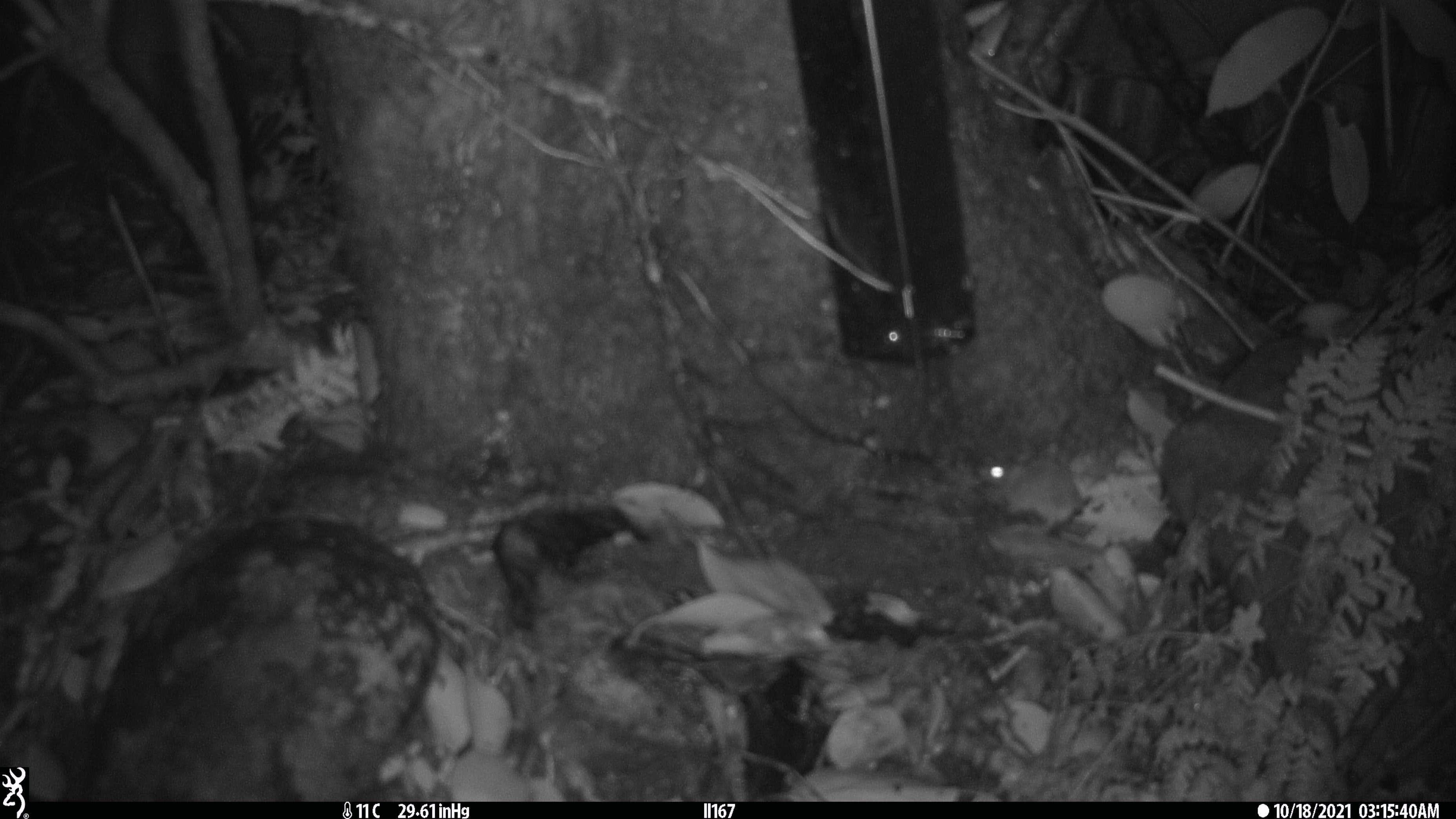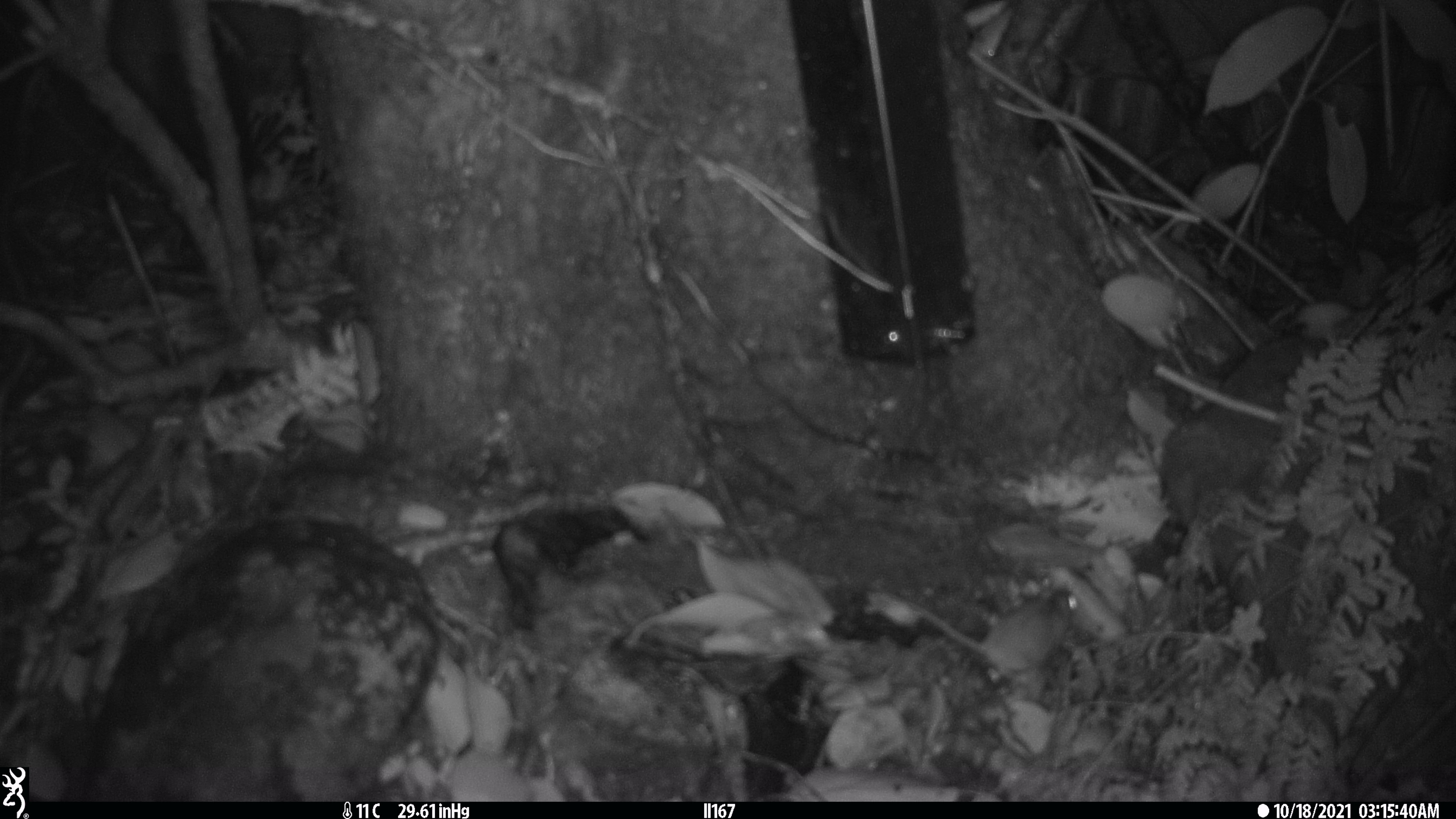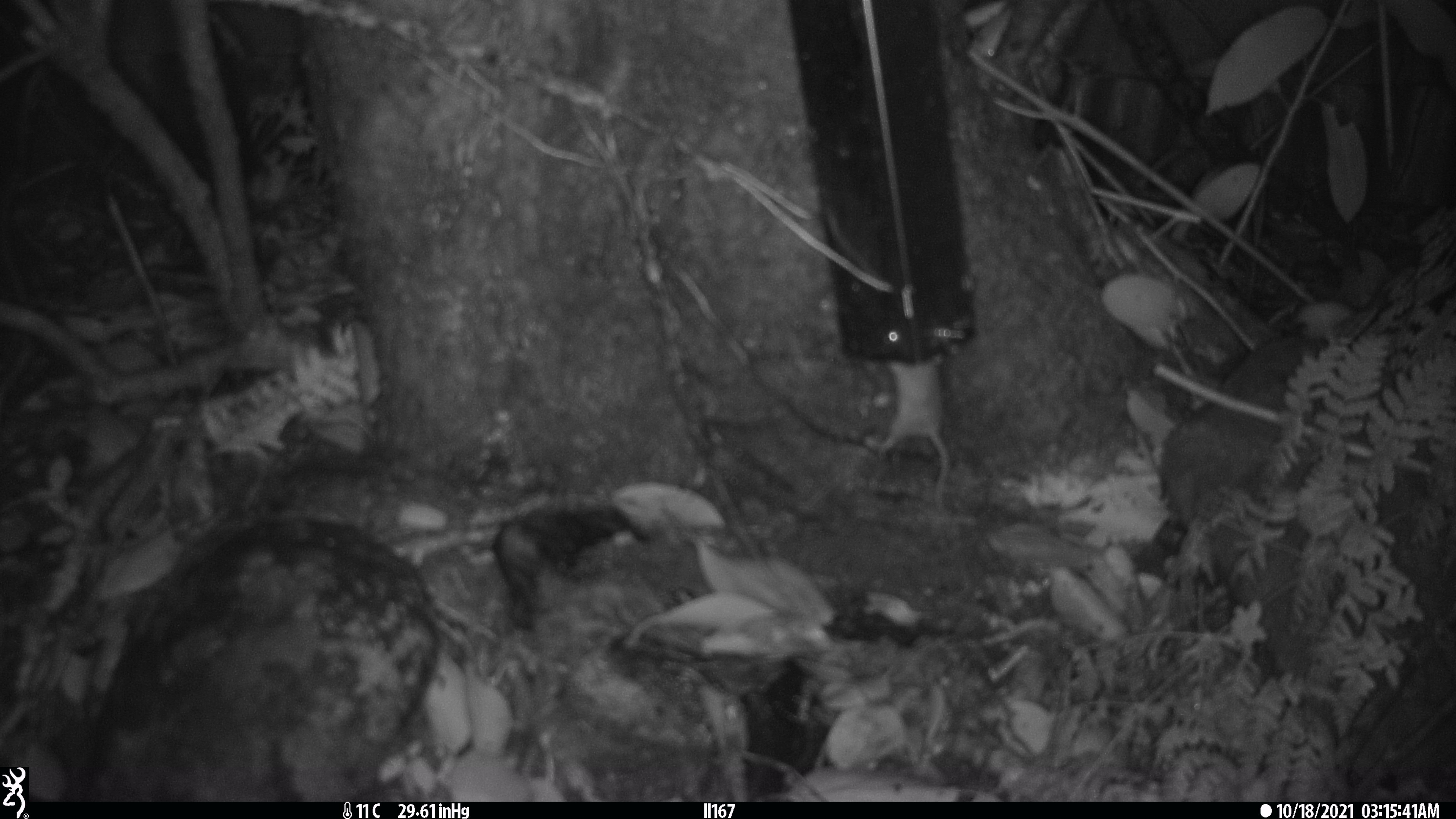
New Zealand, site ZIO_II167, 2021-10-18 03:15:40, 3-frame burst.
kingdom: Animalia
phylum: Chordata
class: Mammalia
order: Rodentia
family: Muridae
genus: Mus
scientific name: Mus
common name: mouse